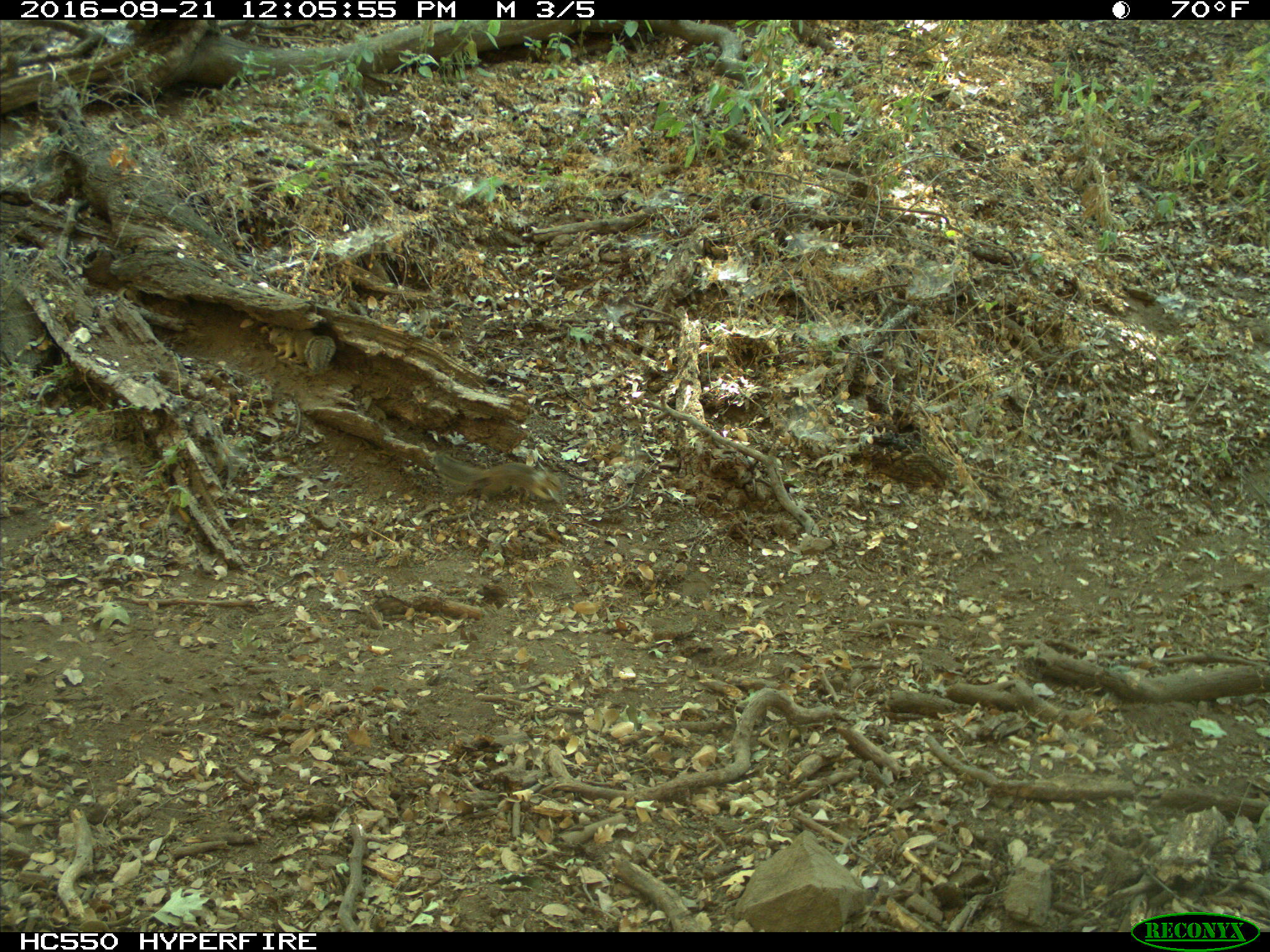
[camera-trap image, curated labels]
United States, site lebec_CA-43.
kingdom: Animalia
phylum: Chordata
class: Mammalia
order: Rodentia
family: Sciuridae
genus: Otospermophilus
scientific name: Otospermophilus beecheyi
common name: california ground squirrel